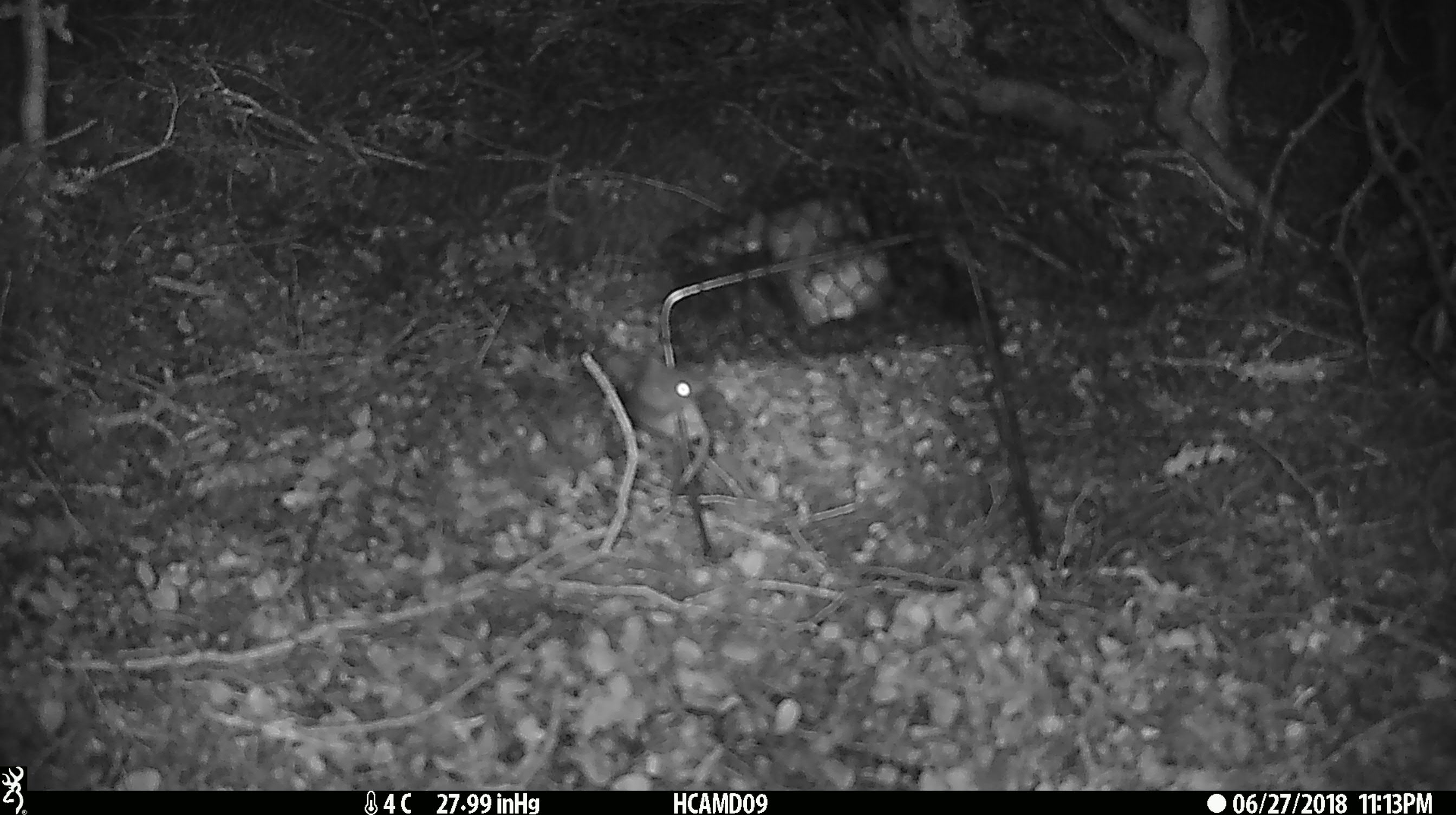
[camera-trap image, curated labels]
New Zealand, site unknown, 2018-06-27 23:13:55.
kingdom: Animalia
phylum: Chordata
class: Mammalia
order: Rodentia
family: Muridae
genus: Mus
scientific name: Mus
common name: mouse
Mouse (Mus).